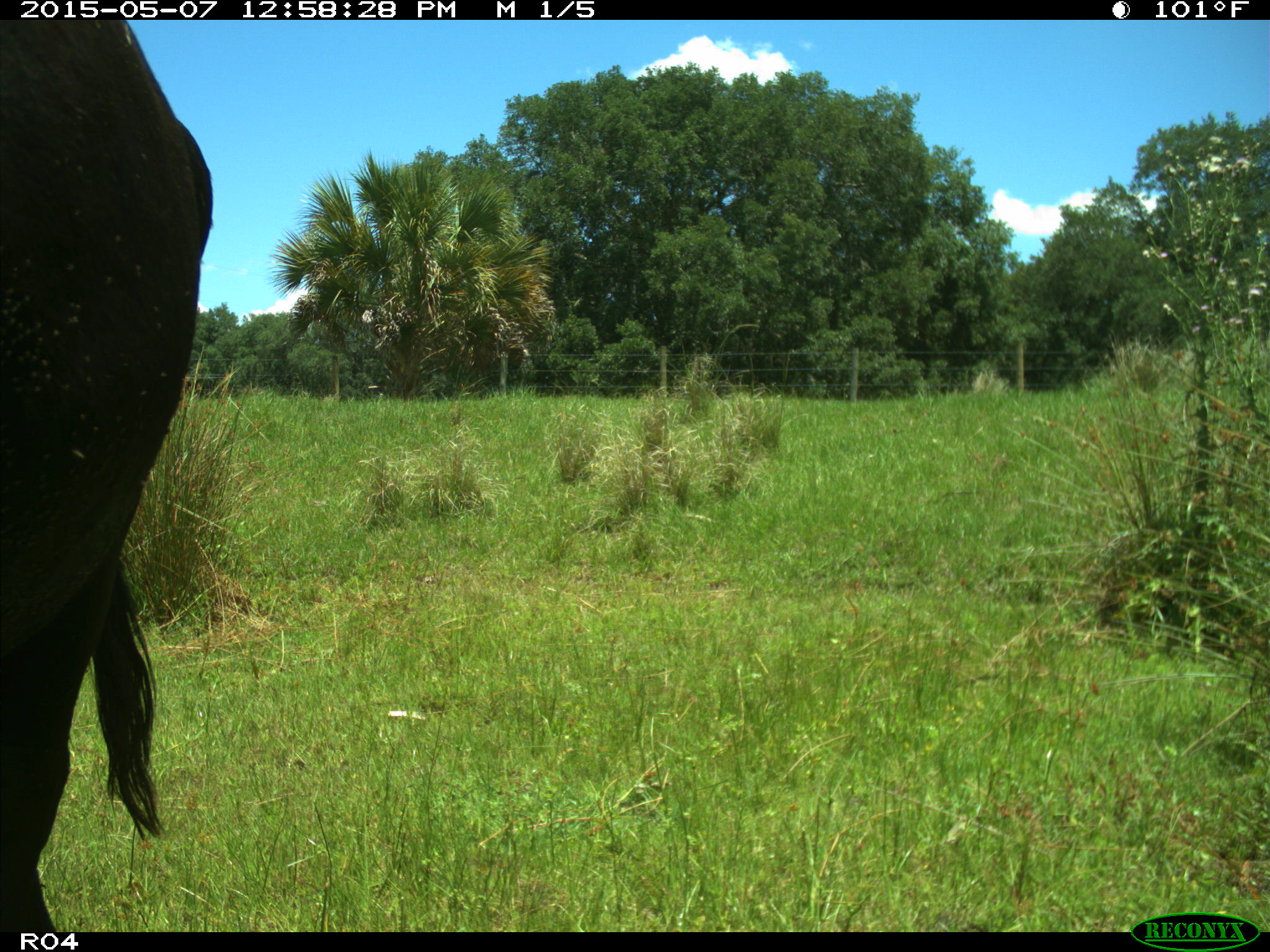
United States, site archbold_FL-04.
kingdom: Animalia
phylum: Chordata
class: Mammalia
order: Artiodactyla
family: Bovidae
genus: Bos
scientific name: Bos taurus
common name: domestic cow